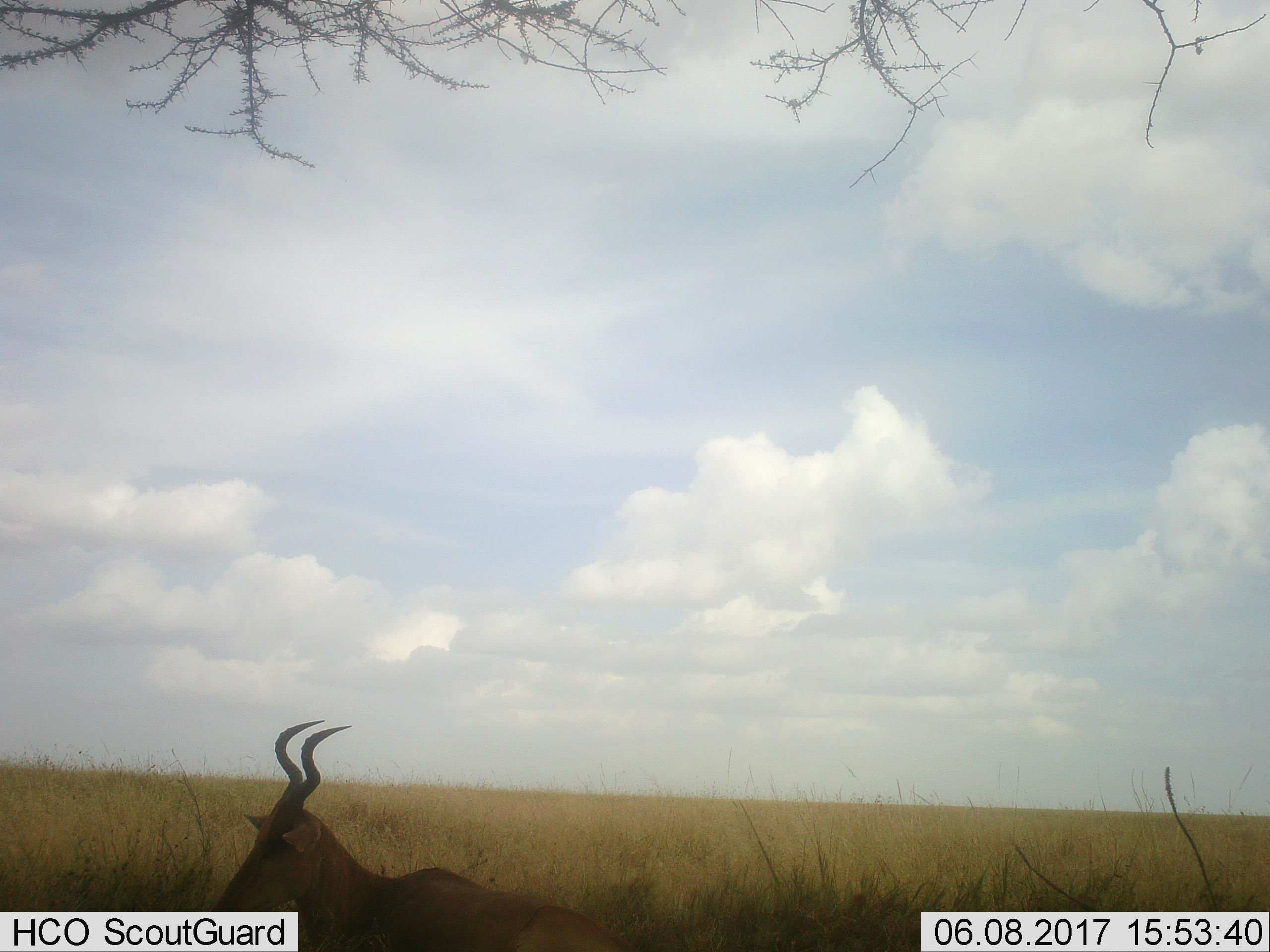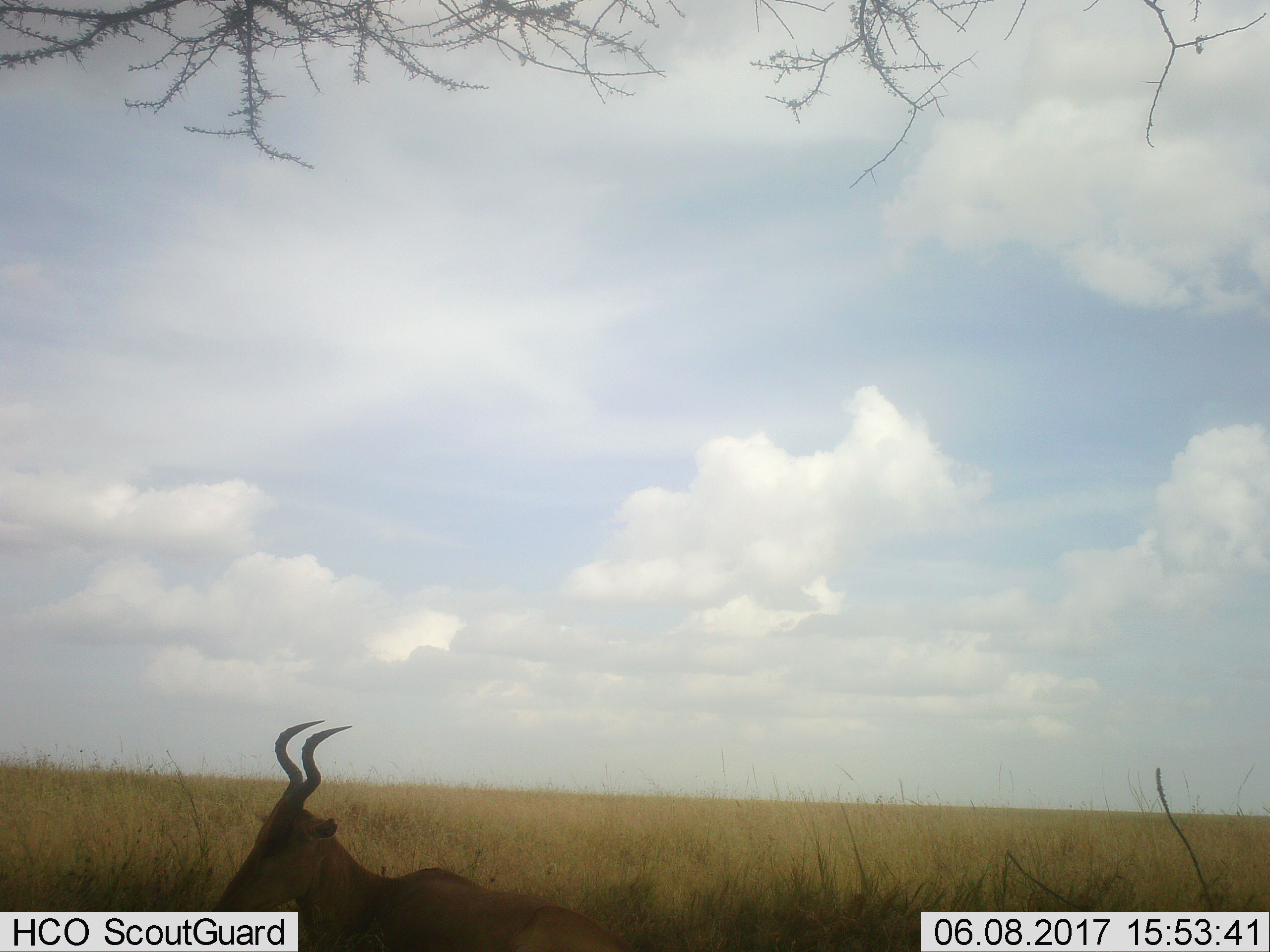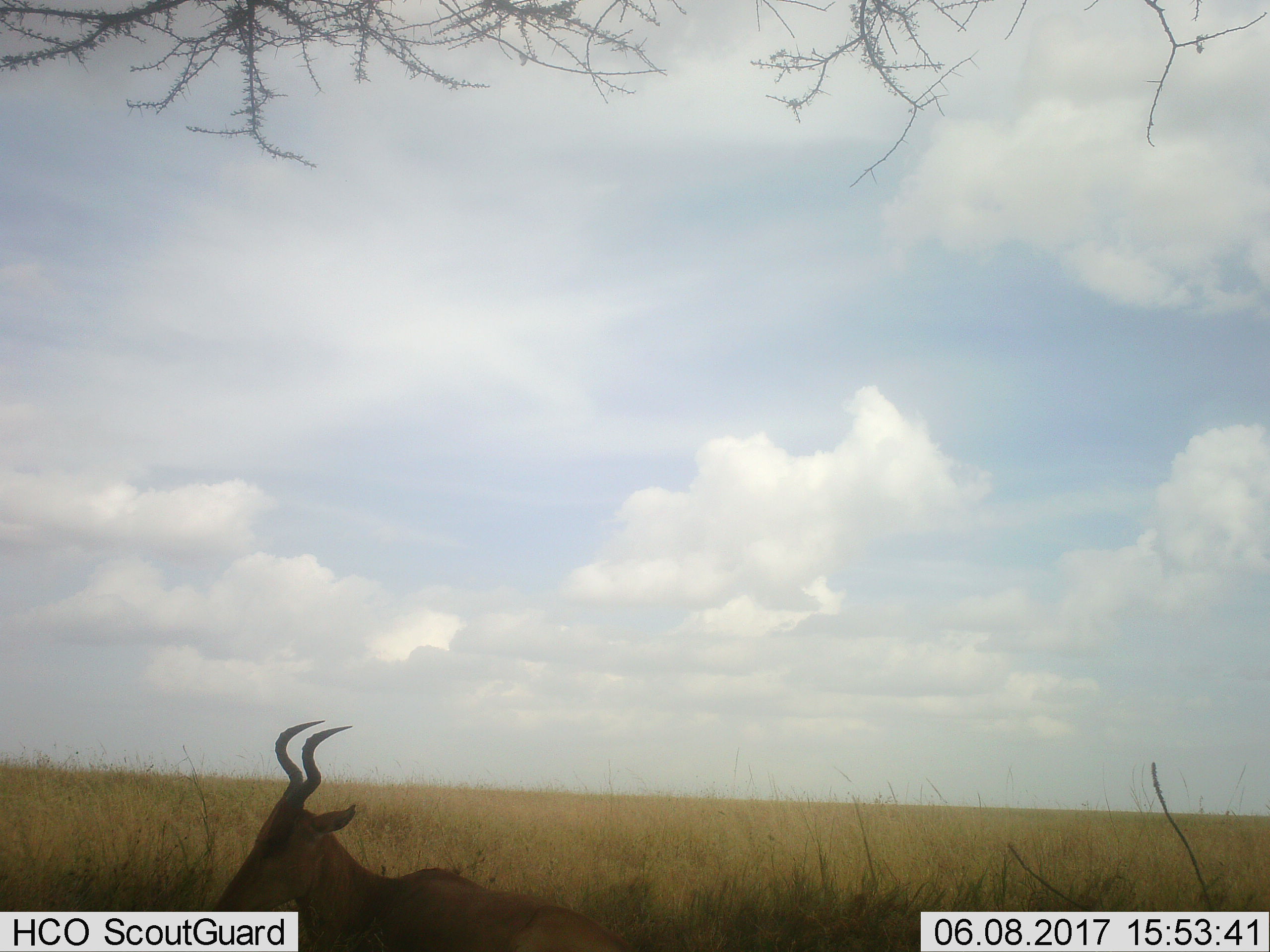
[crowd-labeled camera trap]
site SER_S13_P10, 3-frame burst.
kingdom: Animalia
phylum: Chordata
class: Mammalia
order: Artiodactyla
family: Bovidae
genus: Alcelaphus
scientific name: Alcelaphus buselaphus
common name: hartebeest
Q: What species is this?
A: Hartebeest (Alcelaphus buselaphus).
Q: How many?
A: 1.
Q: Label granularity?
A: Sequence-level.